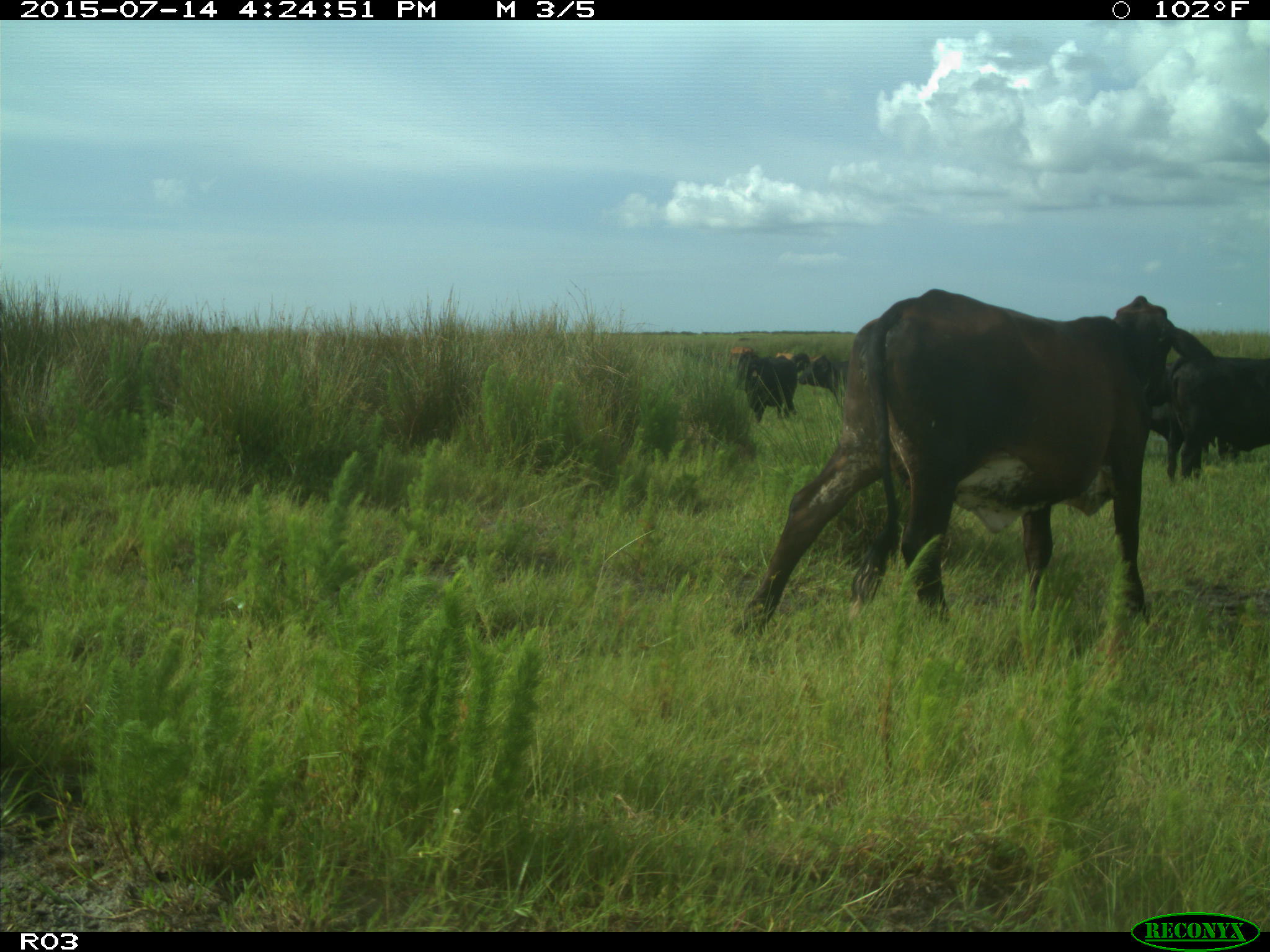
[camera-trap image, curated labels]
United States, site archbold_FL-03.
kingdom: Animalia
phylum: Chordata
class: Mammalia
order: Artiodactyla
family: Bovidae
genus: Bos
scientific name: Bos taurus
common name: domestic cow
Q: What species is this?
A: Bos taurus (domestic cow).